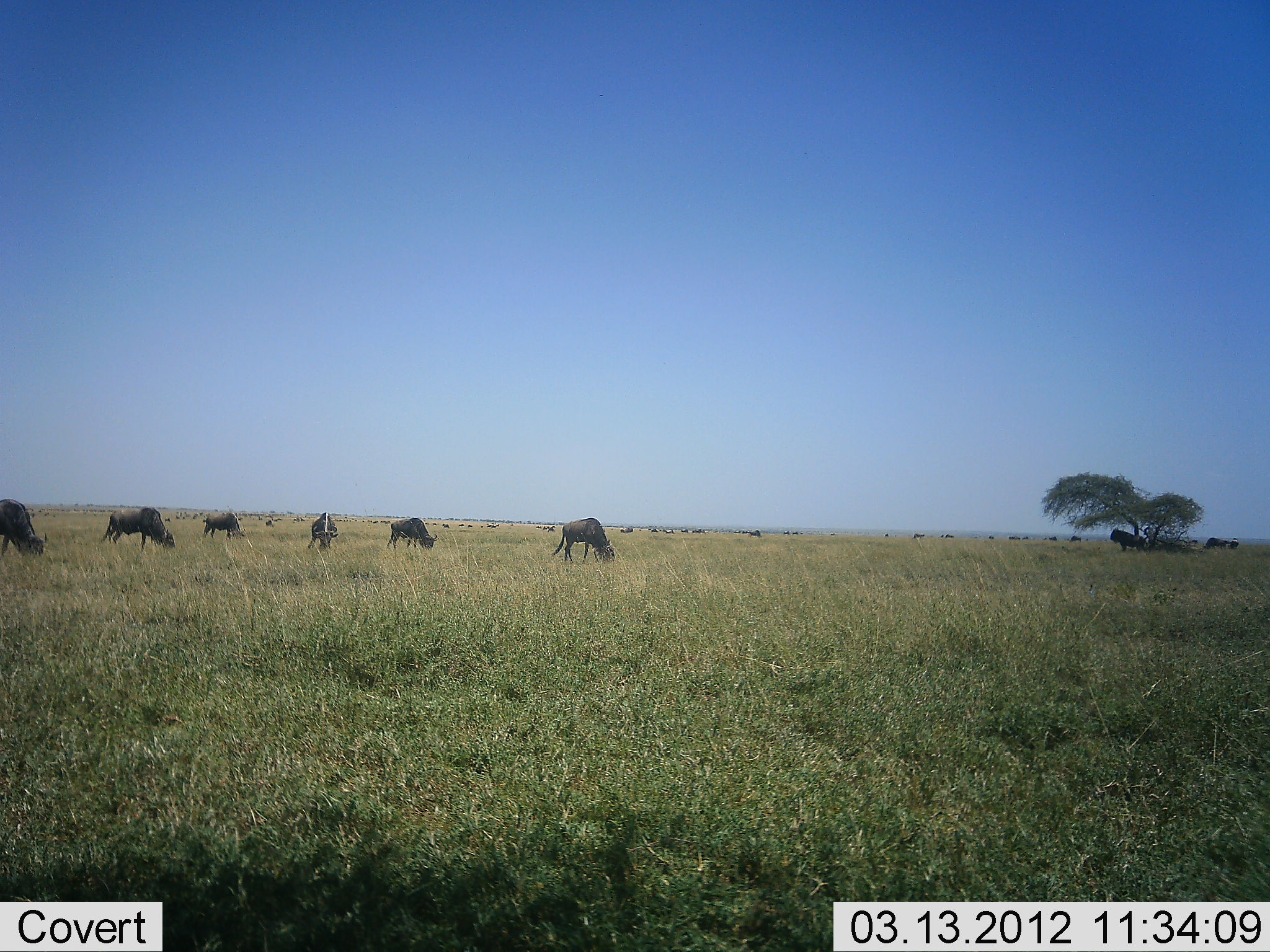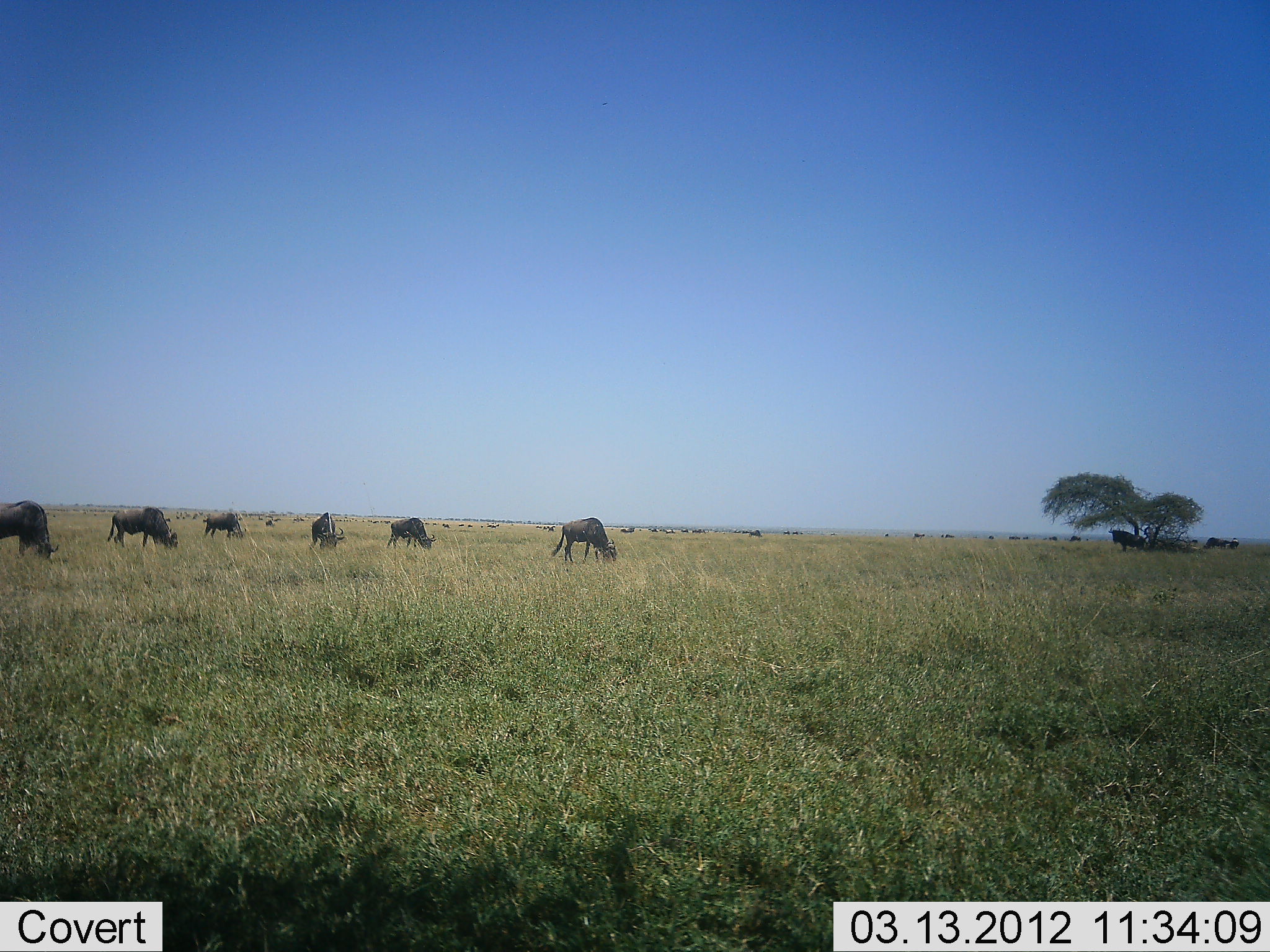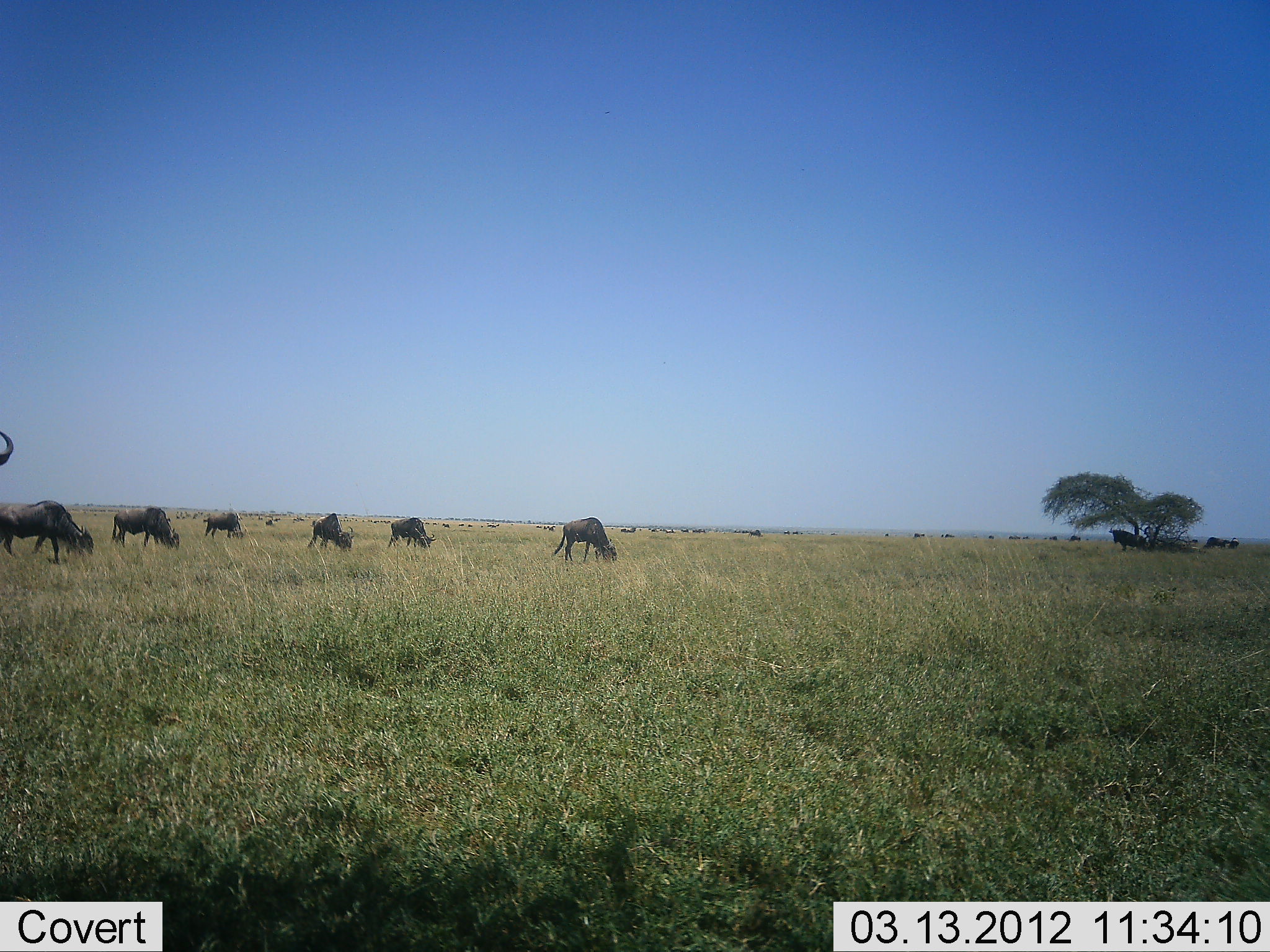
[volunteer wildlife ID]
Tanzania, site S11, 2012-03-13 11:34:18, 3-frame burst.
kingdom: Animalia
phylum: Chordata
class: Mammalia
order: Artiodactyla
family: Bovidae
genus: Connochaetes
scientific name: Connochaetes taurinus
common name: blue wildebeest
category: wildebeest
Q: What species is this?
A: Wildebeest (blue wildebeest) (Connochaetes taurinus).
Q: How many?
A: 11-50.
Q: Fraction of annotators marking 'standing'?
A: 56%.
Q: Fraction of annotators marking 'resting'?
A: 17%.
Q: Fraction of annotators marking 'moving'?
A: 39%.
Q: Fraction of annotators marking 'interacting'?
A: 0%.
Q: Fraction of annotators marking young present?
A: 0%.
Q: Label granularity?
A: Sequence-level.